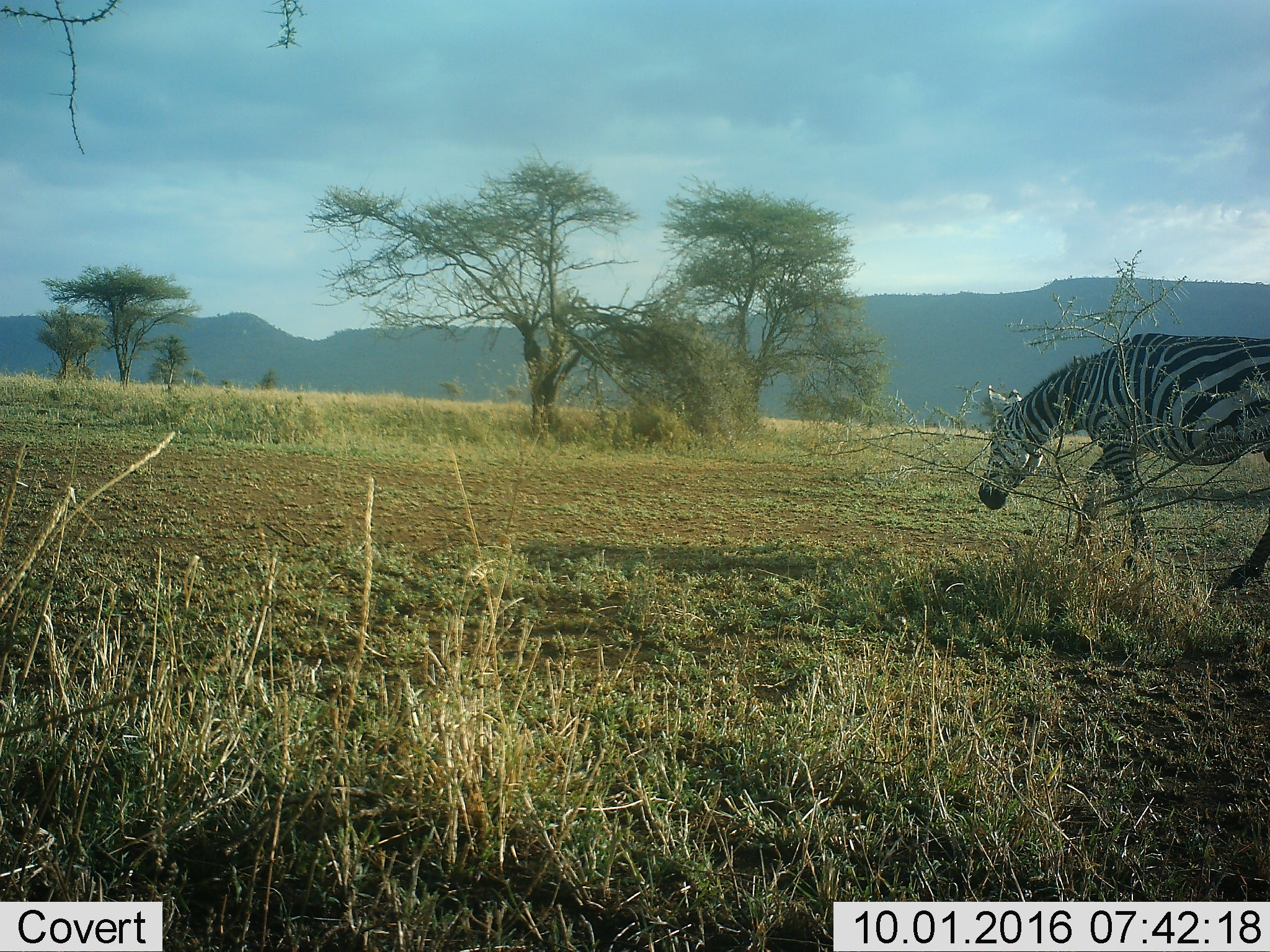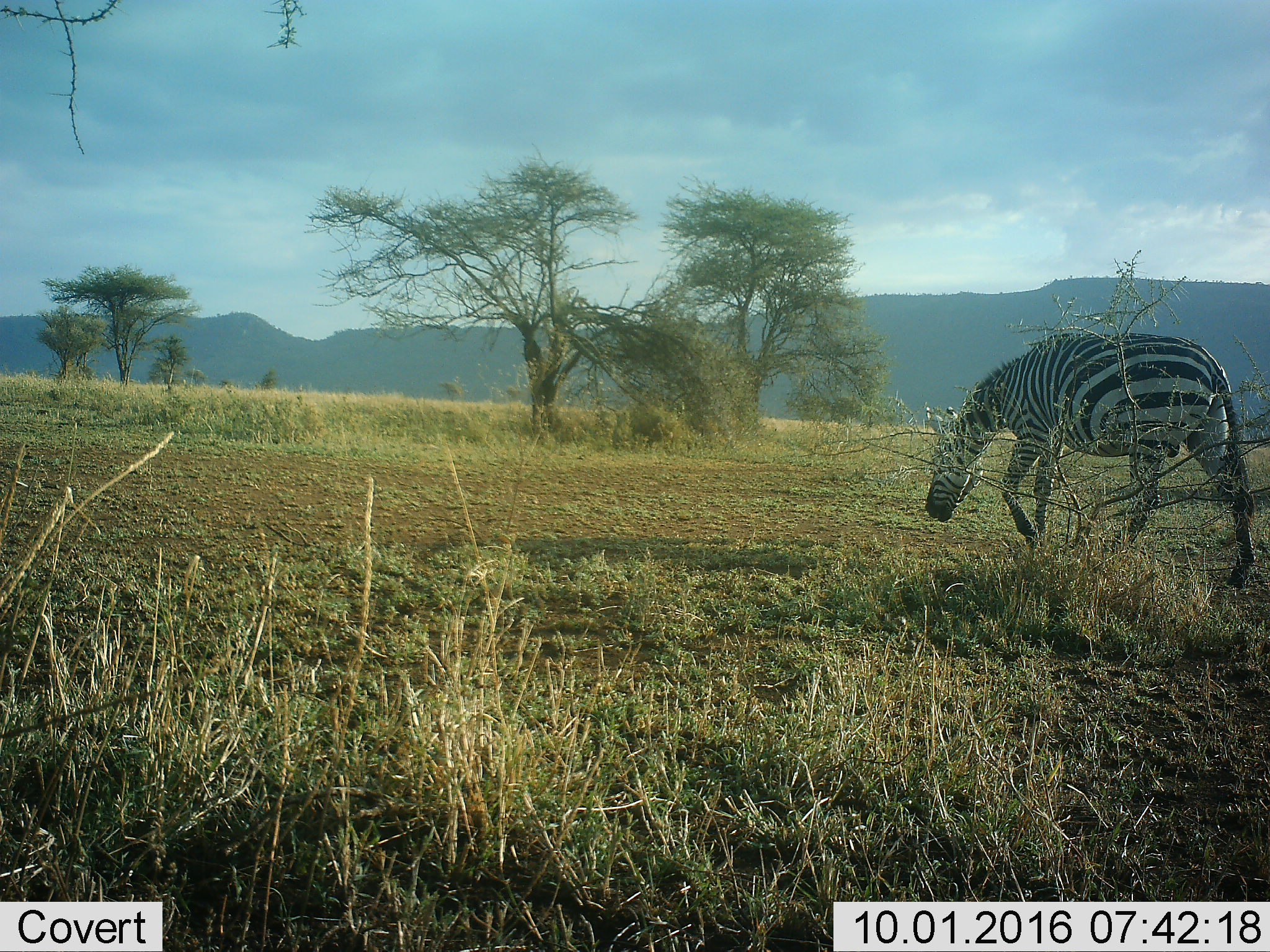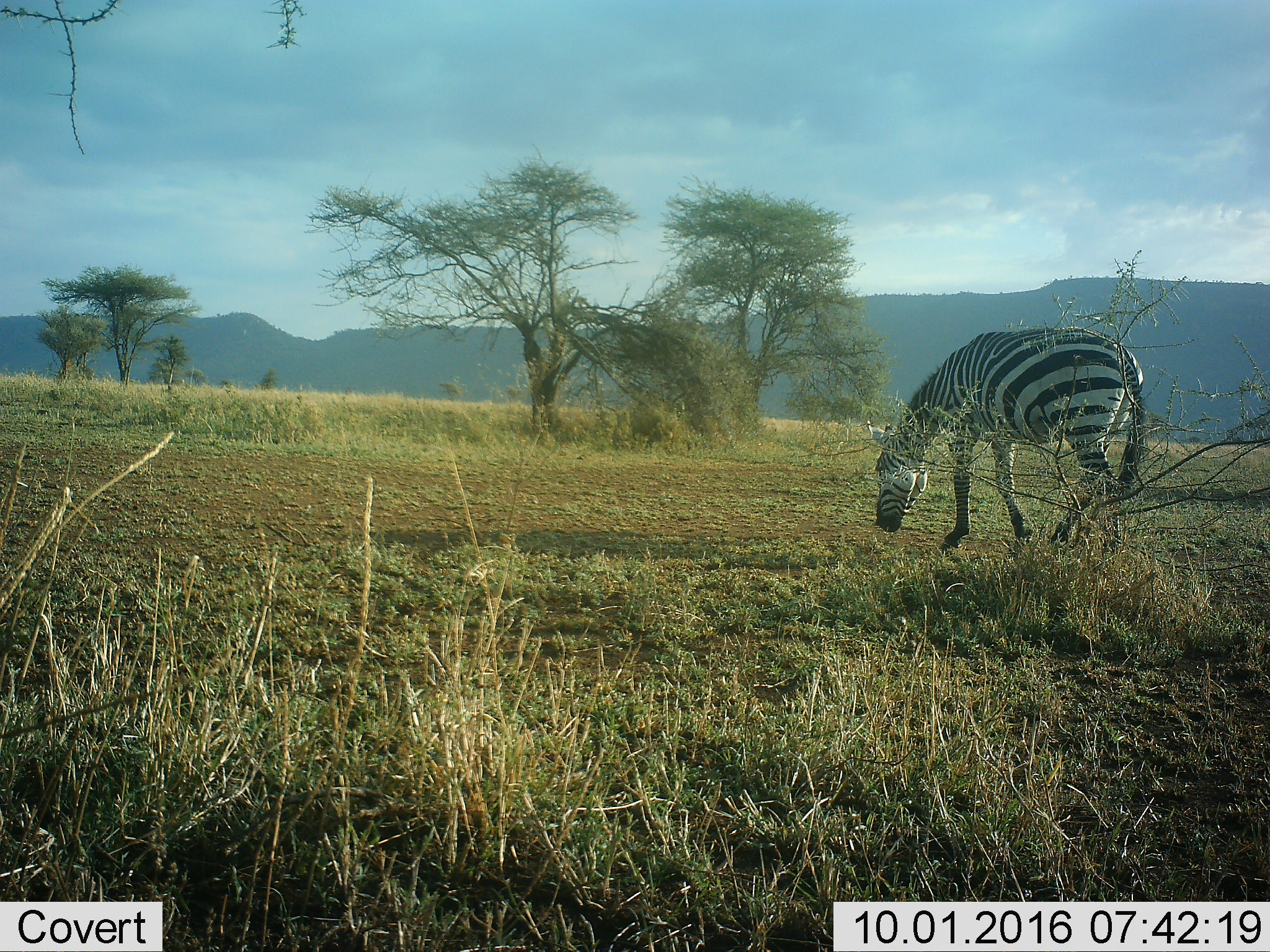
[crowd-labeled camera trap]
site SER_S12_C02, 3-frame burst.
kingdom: Animalia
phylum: Chordata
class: Mammalia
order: Perissodactyla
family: Equidae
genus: Equus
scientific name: Equus quagga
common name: plains zebra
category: zebraplains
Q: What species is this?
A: Zebraplains (plains zebra) (Equus quagga).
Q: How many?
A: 1.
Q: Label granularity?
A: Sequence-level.